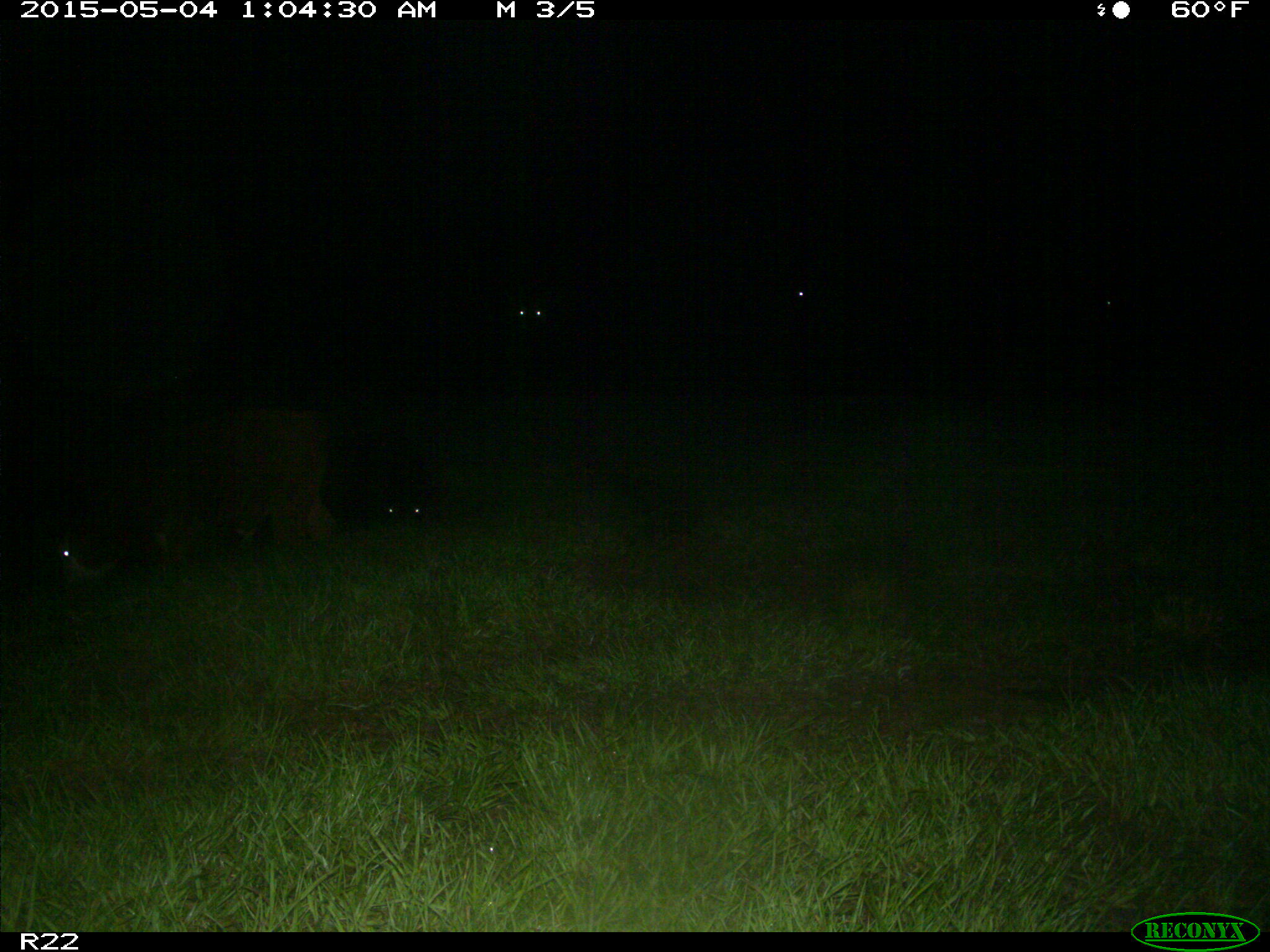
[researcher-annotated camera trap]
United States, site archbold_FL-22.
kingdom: Animalia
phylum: Chordata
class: Mammalia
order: Artiodactyla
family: Bovidae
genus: Bos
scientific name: Bos taurus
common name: domestic cow